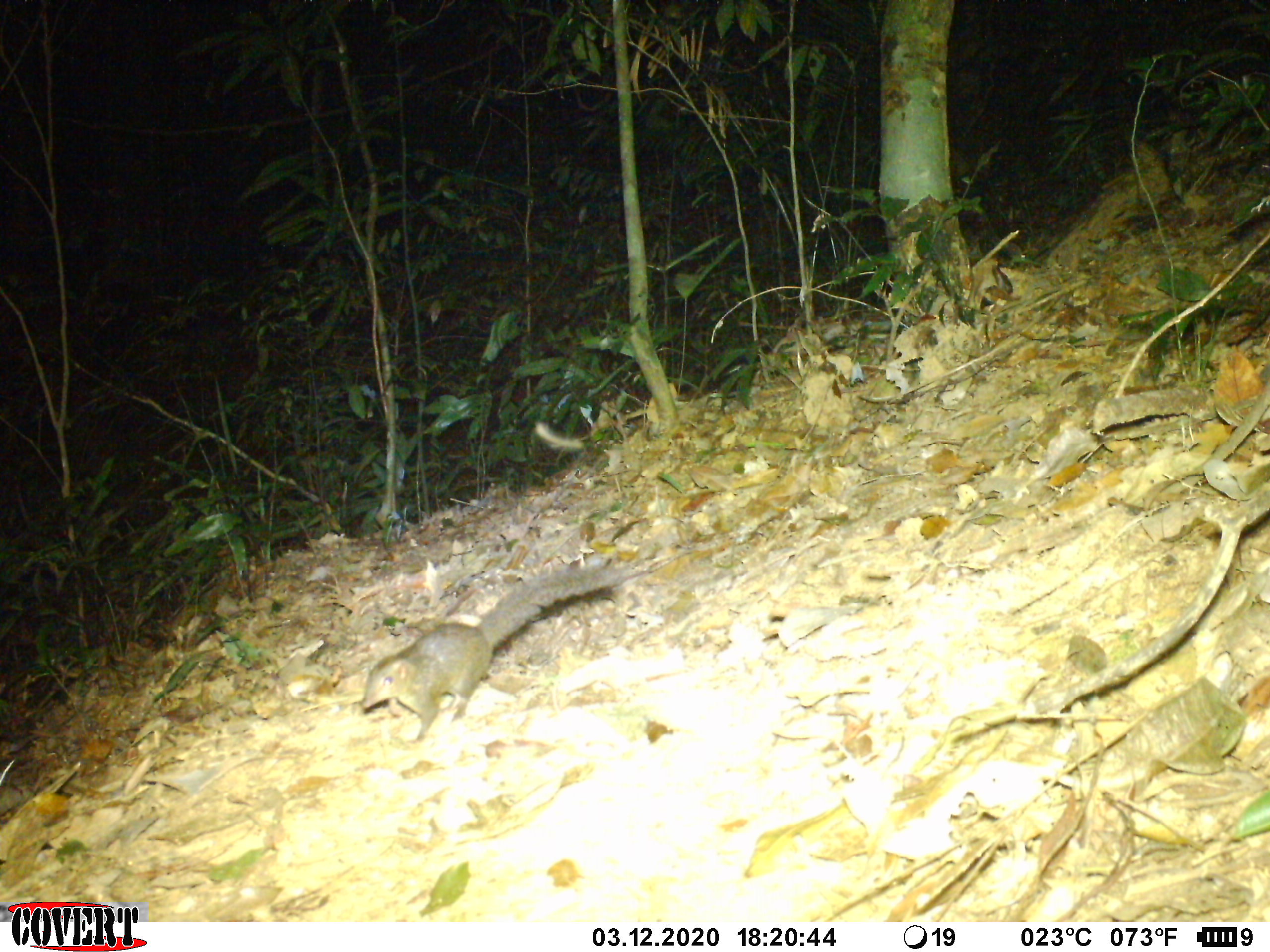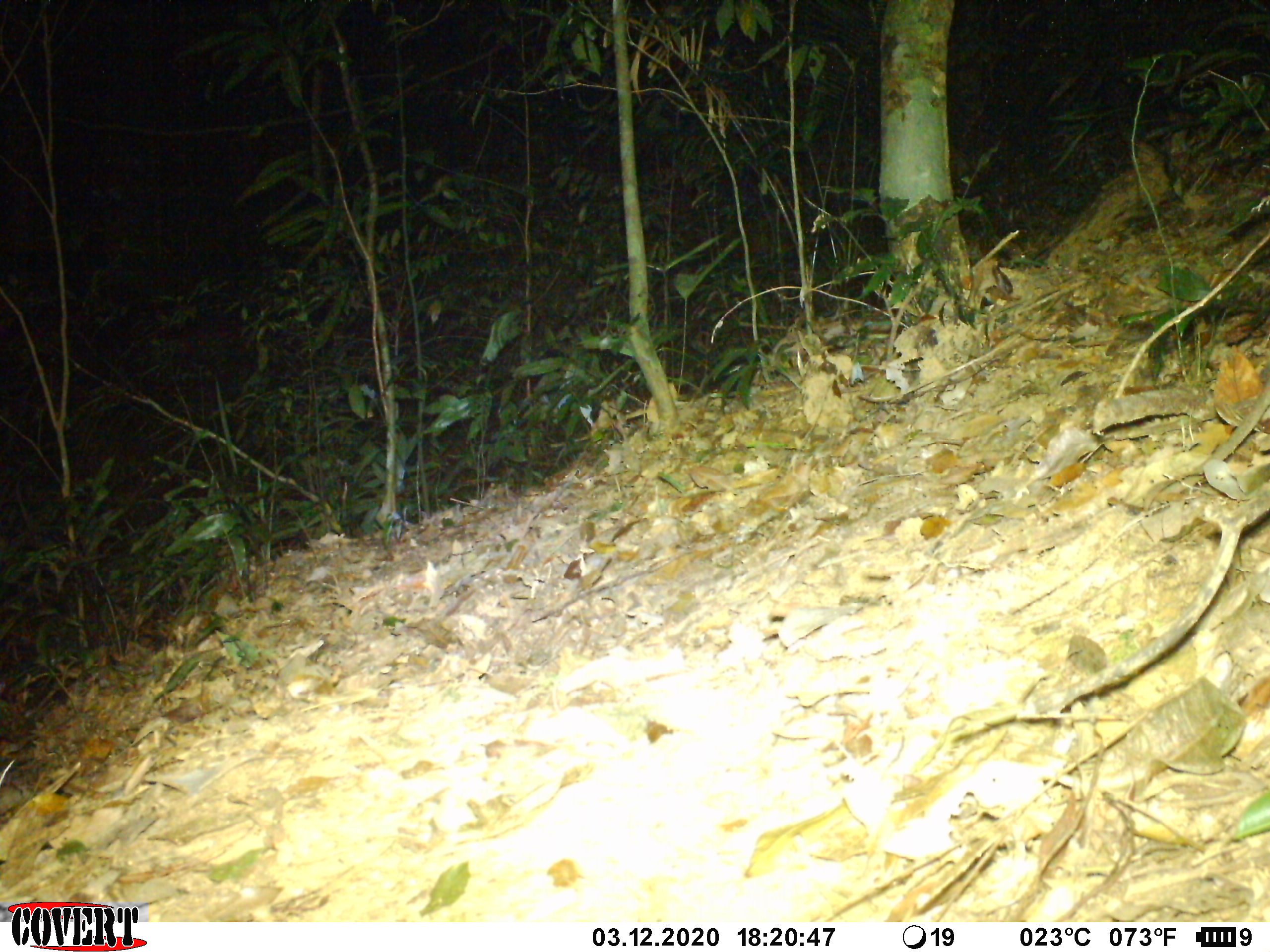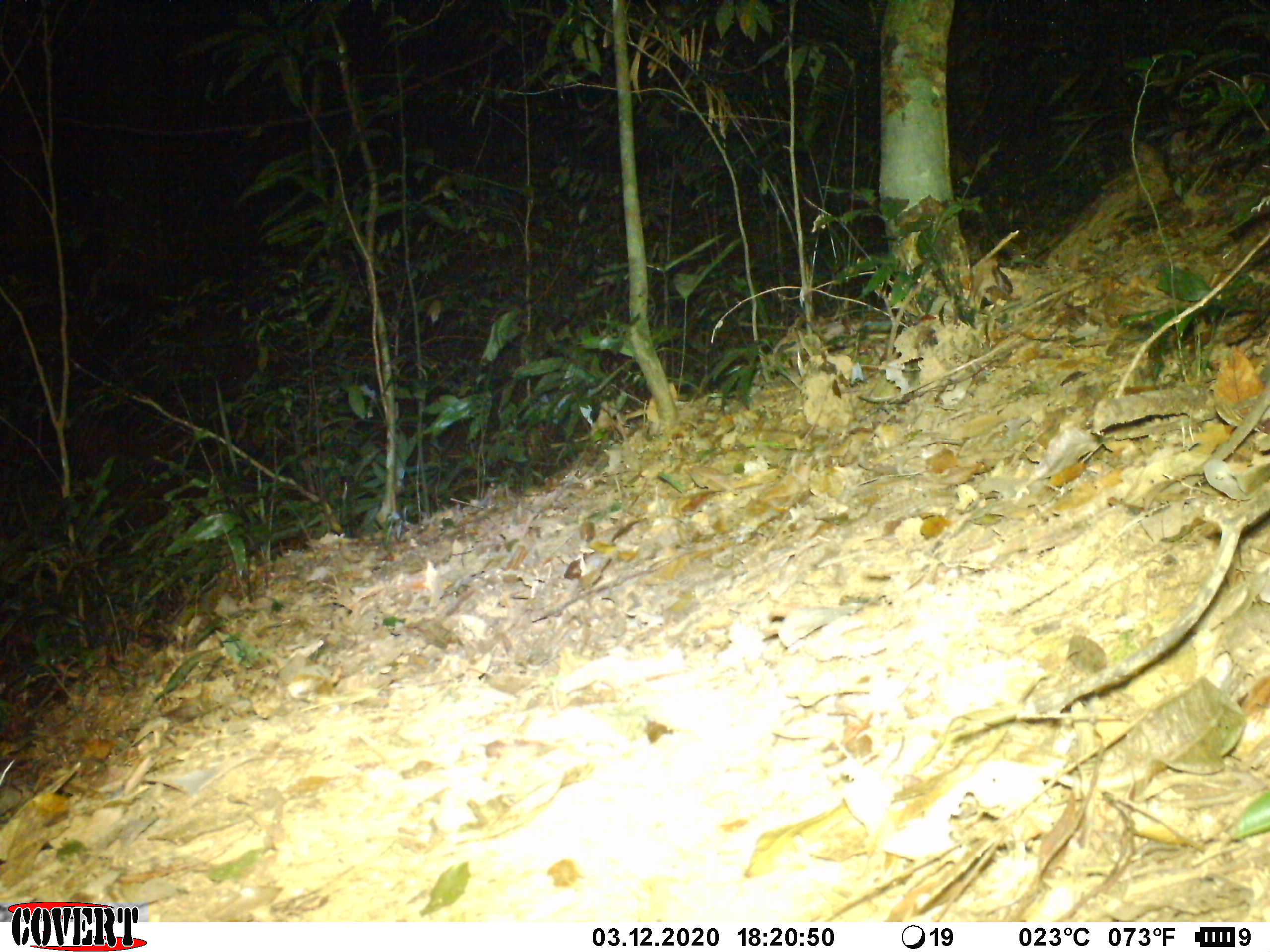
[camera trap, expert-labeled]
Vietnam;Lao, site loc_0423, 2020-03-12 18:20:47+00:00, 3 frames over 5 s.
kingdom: Animalia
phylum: Chordata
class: Mammalia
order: Scandentia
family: Tupaiidae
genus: Tupaia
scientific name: Tupaia belangeri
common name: northern treeshrew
Northern treeshrew (Tupaia belangeri). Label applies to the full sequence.